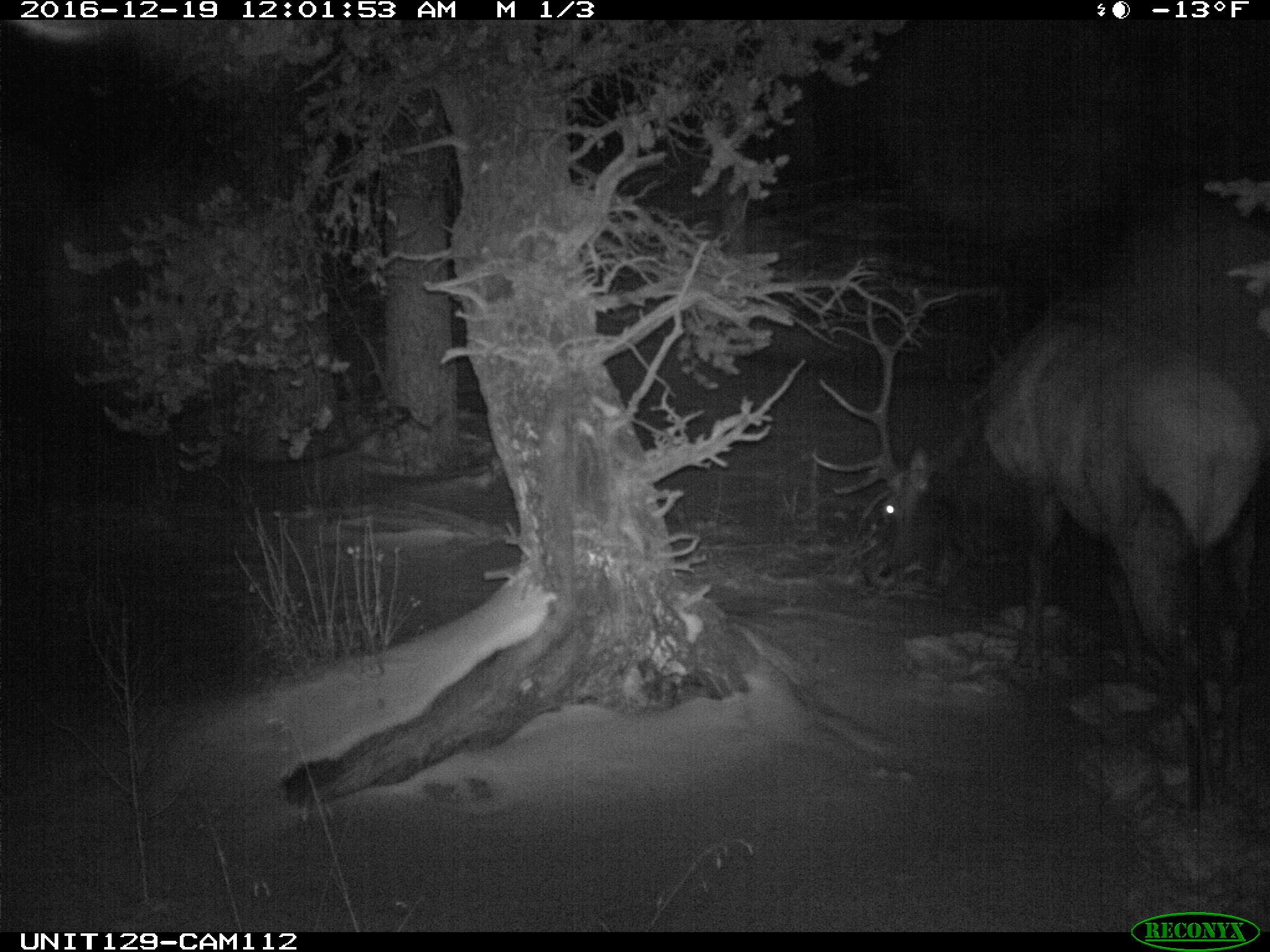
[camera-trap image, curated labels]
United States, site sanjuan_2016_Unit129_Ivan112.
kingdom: Animalia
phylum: Chordata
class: Mammalia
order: Artiodactyla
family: Cervidae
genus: Cervus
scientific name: Cervus elaphus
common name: red deer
Cervus elaphus (red deer).